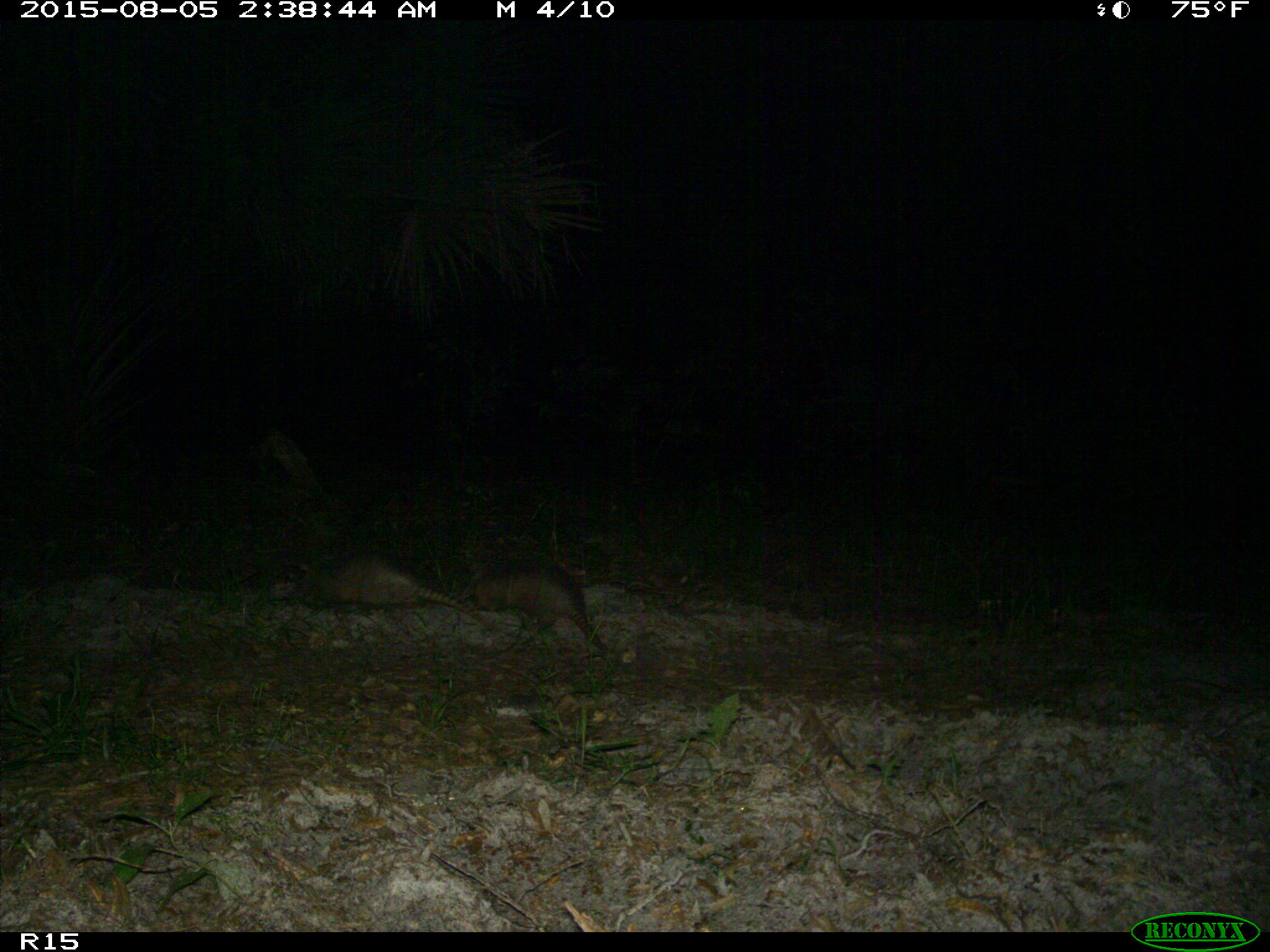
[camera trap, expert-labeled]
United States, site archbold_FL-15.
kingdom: Animalia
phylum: Chordata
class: Mammalia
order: Cingulata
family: Dasypodidae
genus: Dasypus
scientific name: Dasypus novemcinctus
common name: nine-banded armadillo